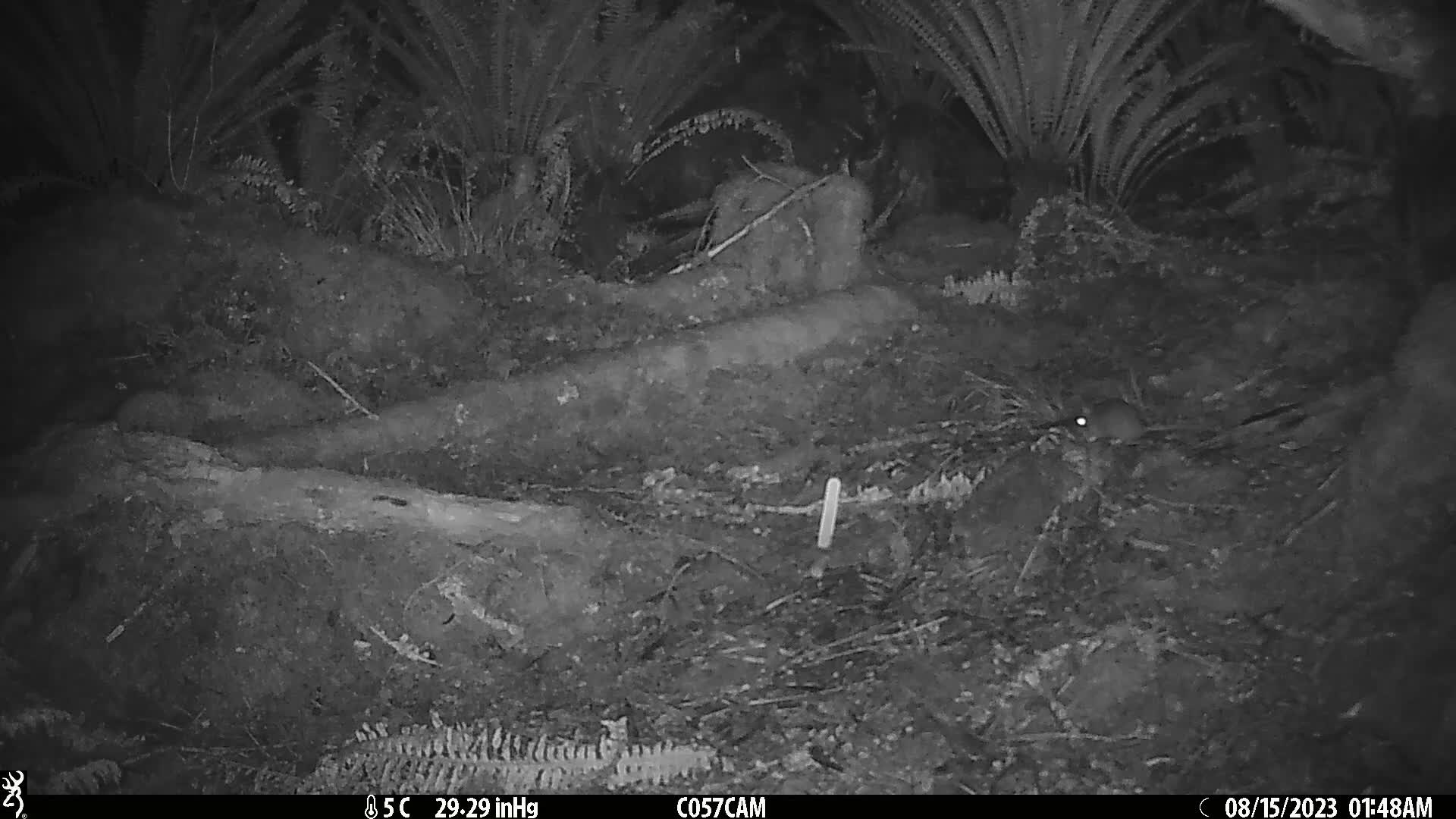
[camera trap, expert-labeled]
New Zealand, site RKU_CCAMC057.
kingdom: Animalia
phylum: Chordata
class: Mammalia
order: Rodentia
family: Muridae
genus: Rattus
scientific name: Rattus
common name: rat